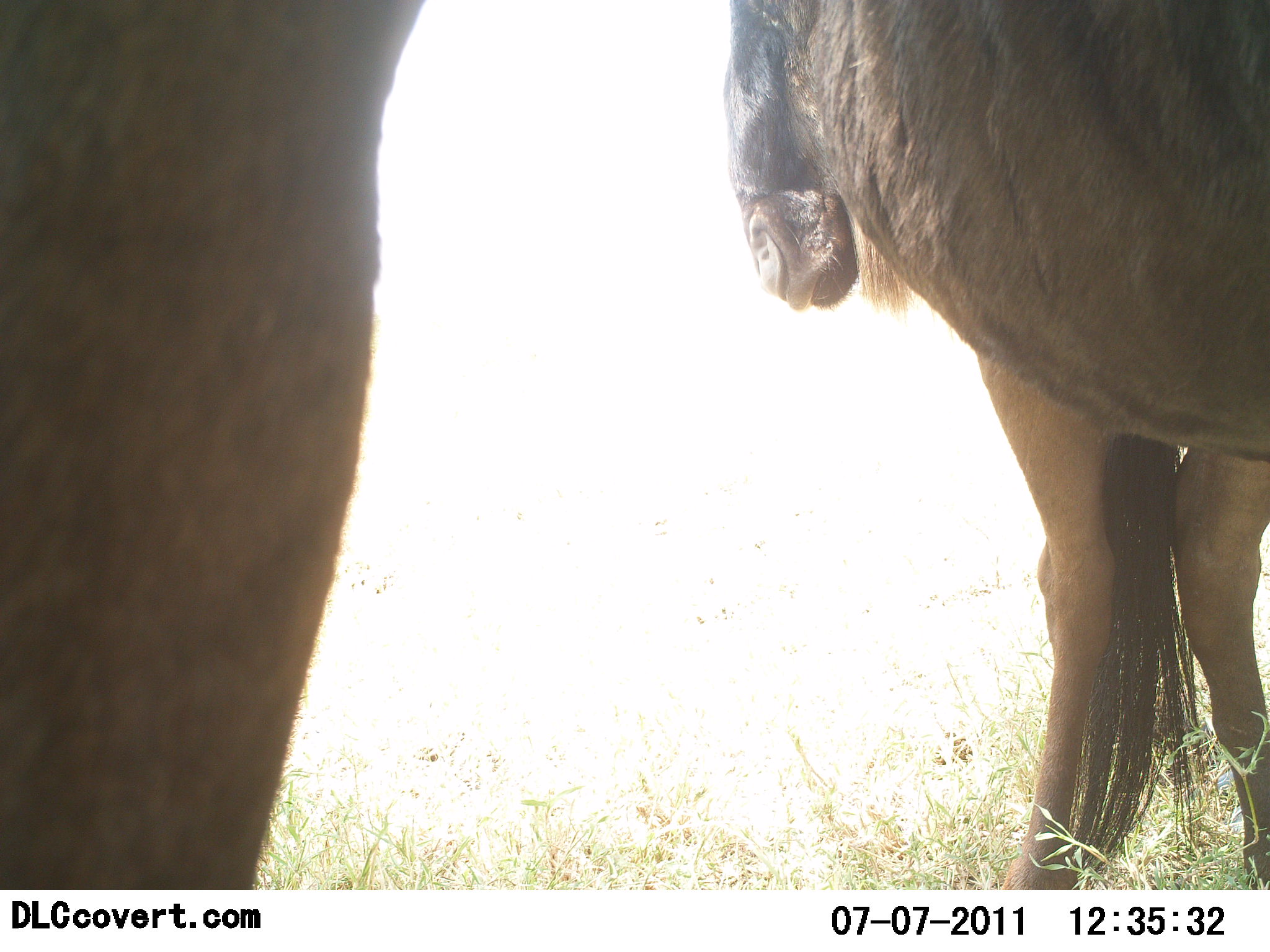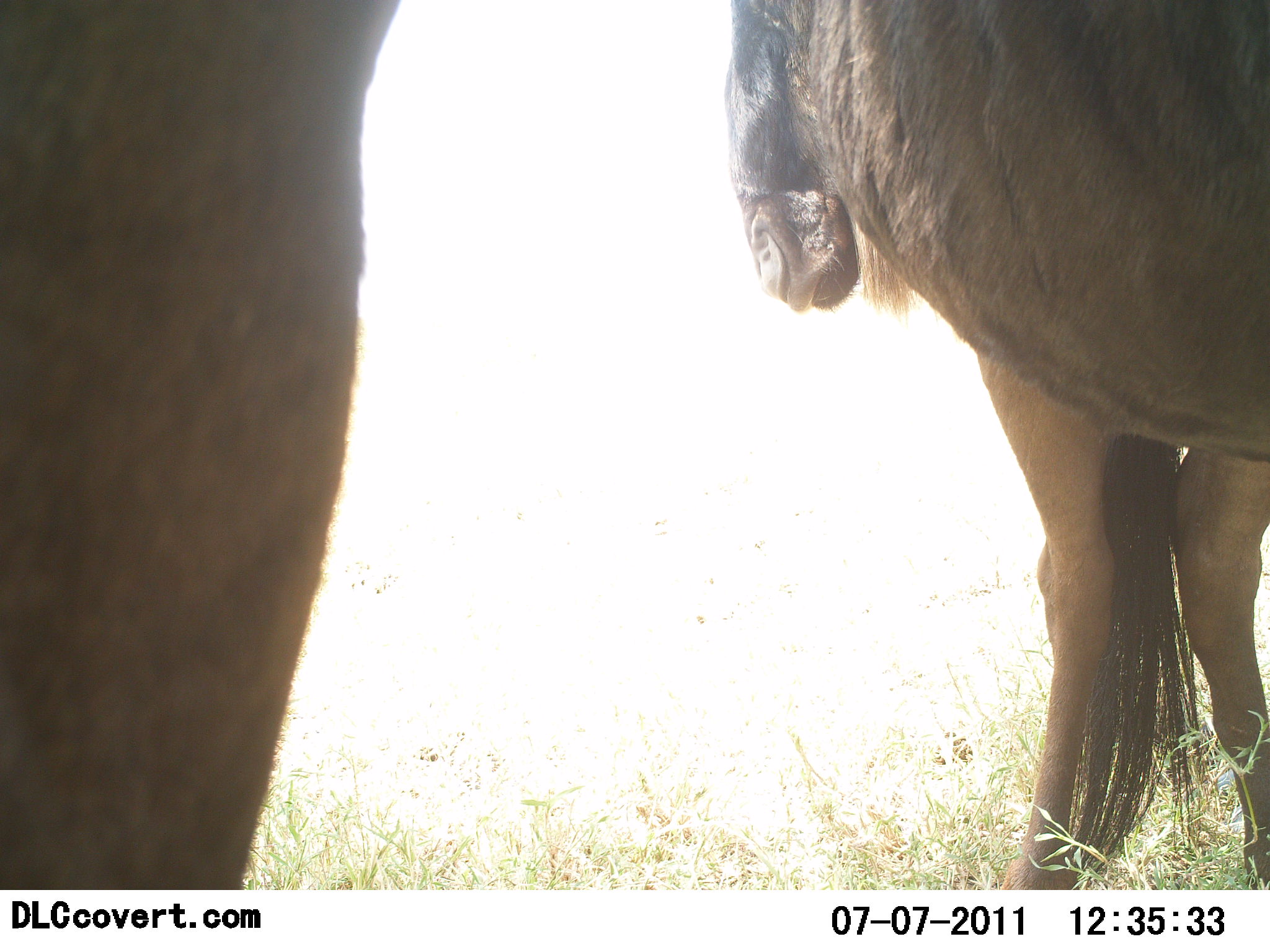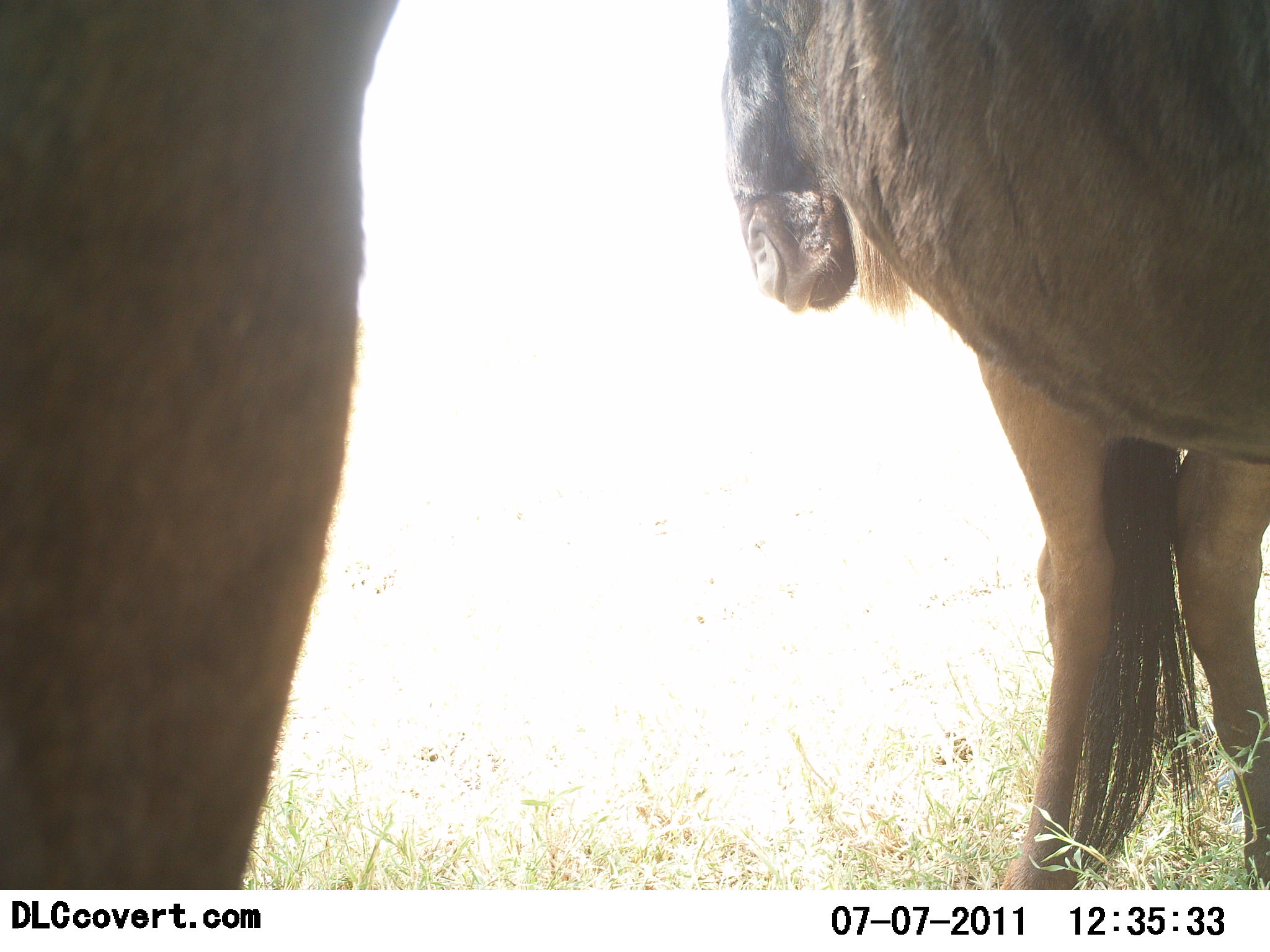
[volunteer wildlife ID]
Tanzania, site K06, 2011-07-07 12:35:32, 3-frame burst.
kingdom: Animalia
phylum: Chordata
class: Mammalia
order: Artiodactyla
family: Bovidae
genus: Connochaetes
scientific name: Connochaetes taurinus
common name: blue wildebeest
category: wildebeest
Wildebeest (blue wildebeest) (Connochaetes taurinus), count 2. Behavior (volunteer vote fractions): standing 100%, resting 0%, moving 0%, interacting 0%. Young present (vote fraction): 0%. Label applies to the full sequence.